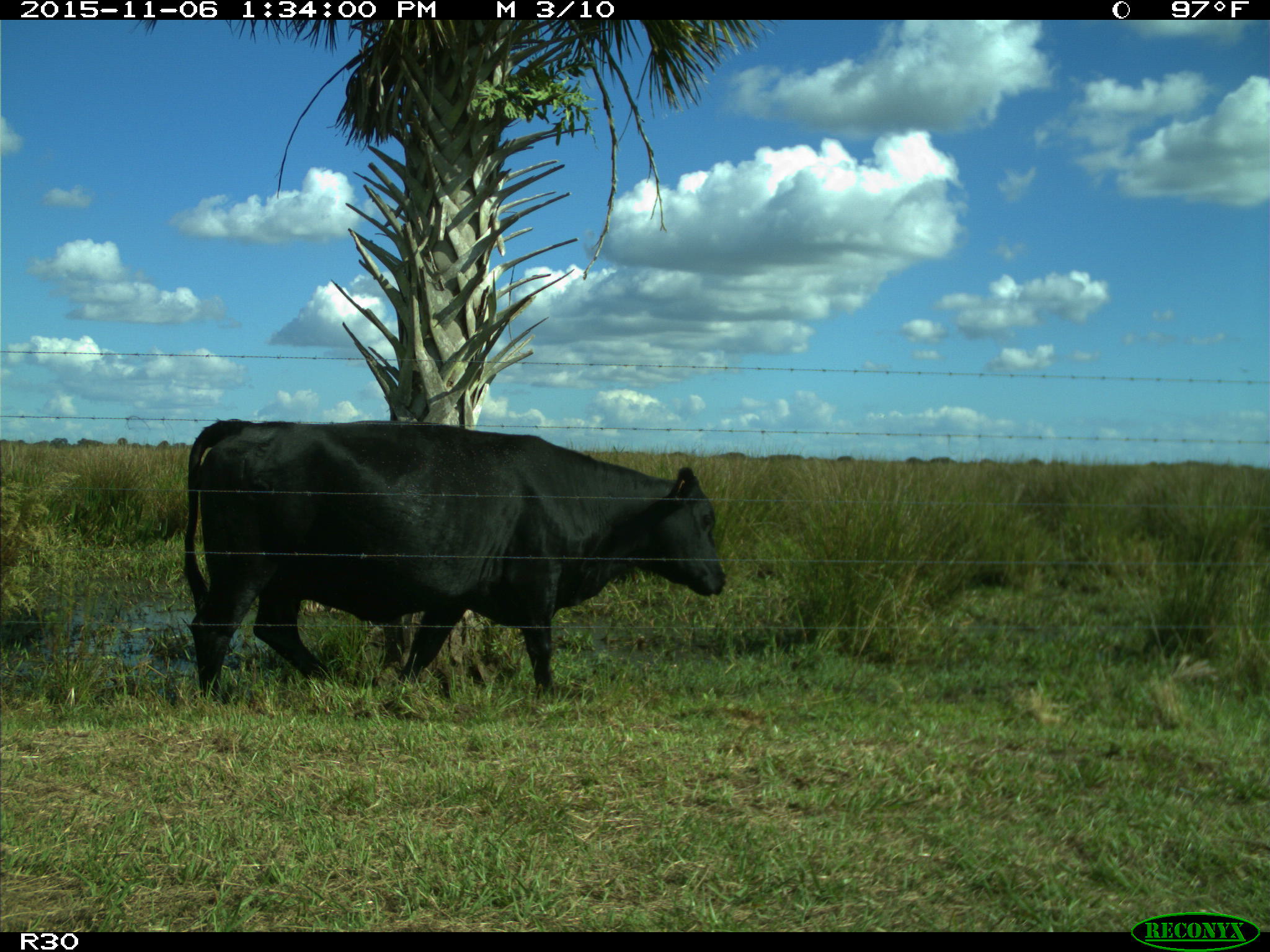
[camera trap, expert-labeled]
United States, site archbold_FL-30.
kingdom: Animalia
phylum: Chordata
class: Mammalia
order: Artiodactyla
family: Bovidae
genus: Bos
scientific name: Bos taurus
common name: domestic cow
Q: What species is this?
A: Bos taurus (domestic cow).